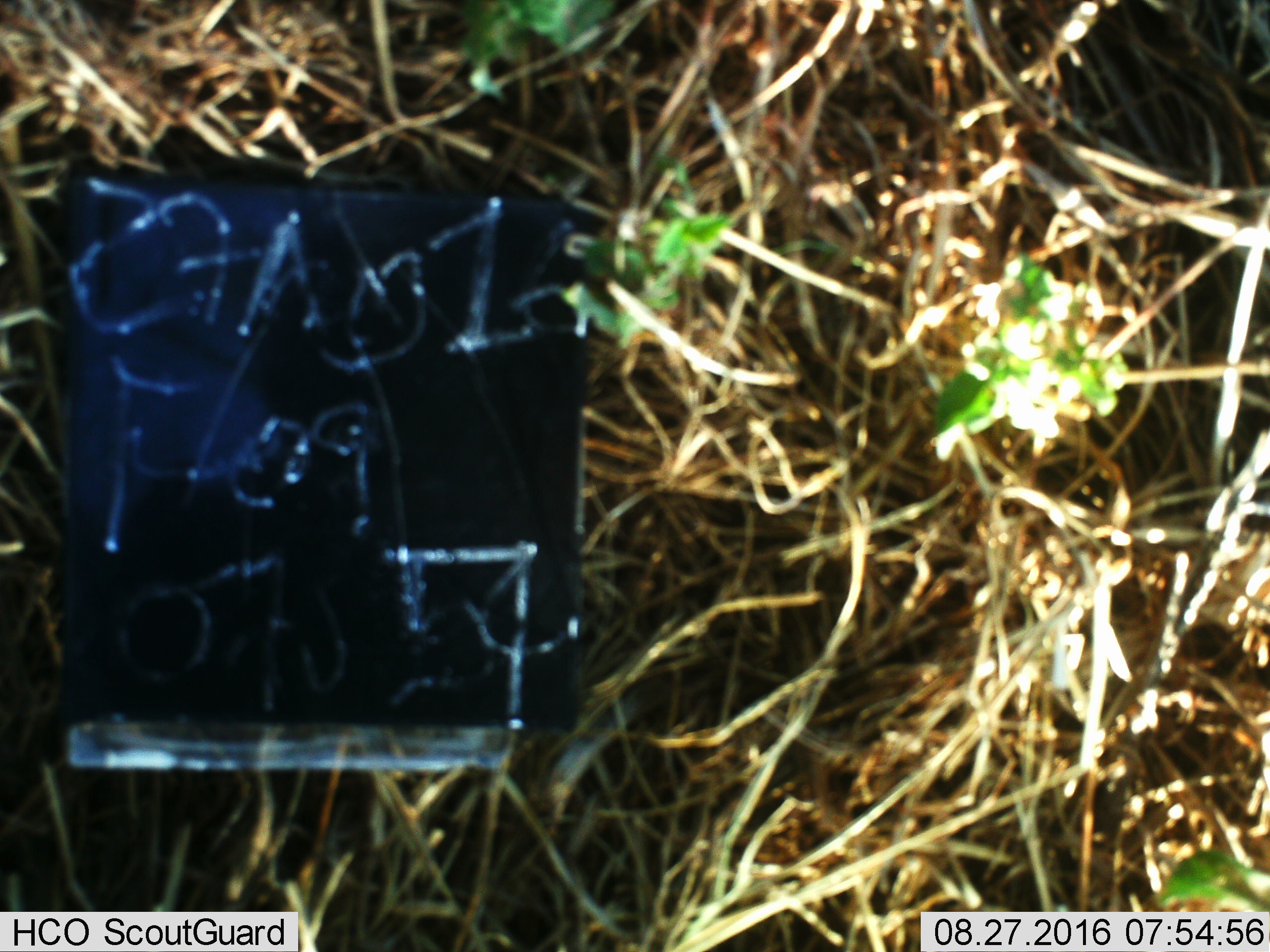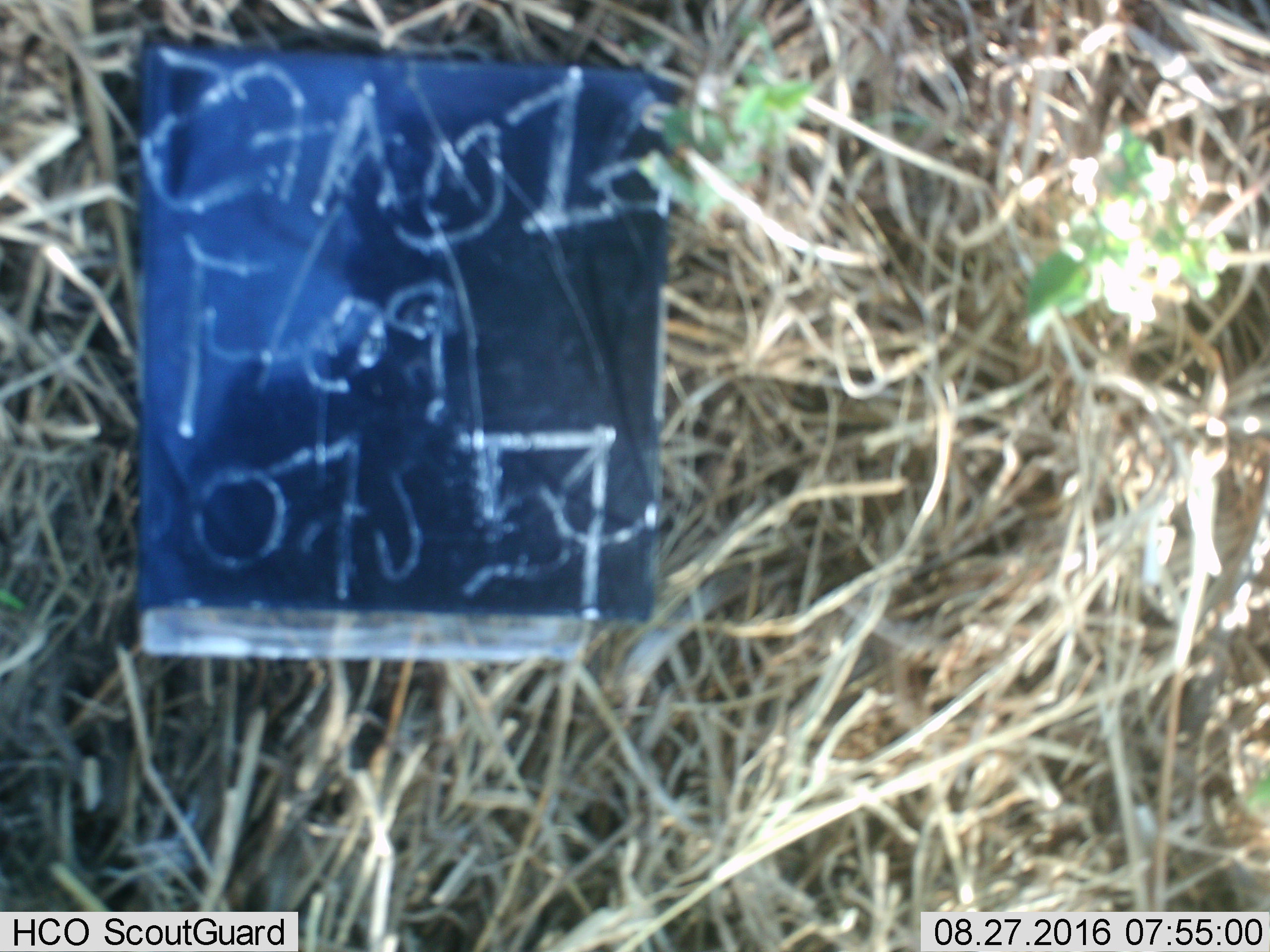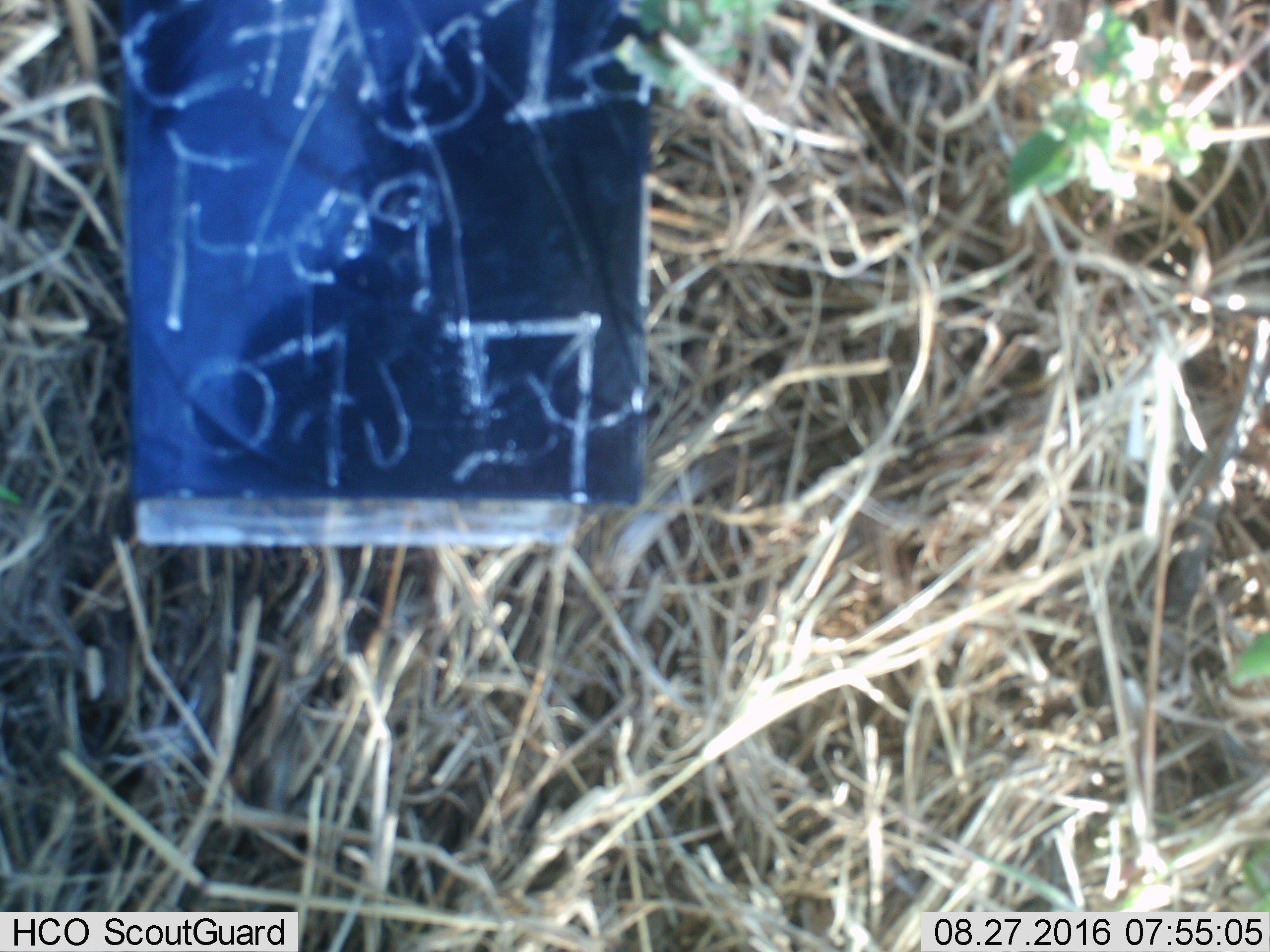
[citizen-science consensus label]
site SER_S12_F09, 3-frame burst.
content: unidentified animal